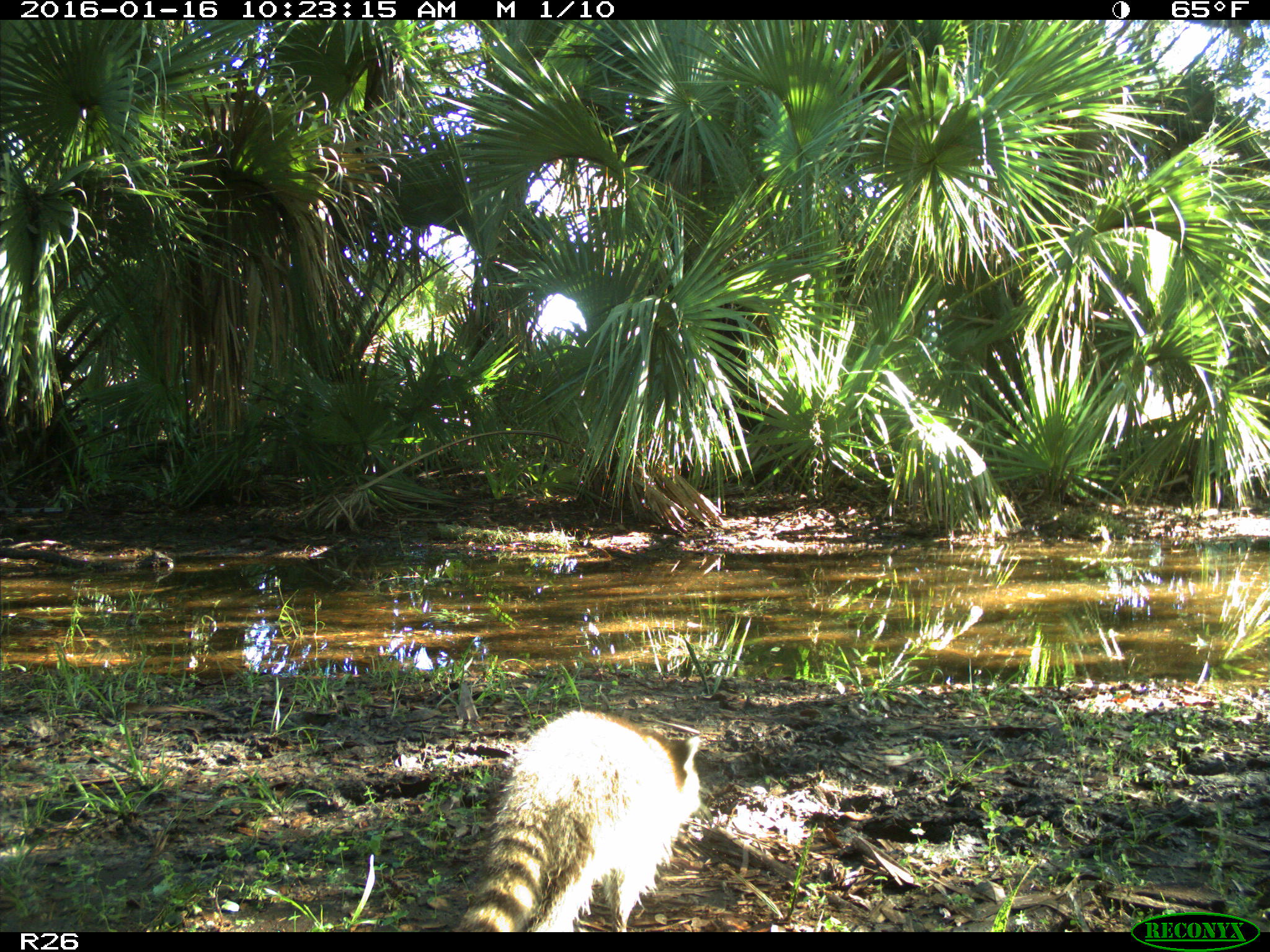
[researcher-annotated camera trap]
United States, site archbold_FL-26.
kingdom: Animalia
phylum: Chordata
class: Mammalia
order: Carnivora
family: Procyonidae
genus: Procyon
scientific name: Procyon lotor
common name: common raccoon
Procyon lotor (common raccoon).